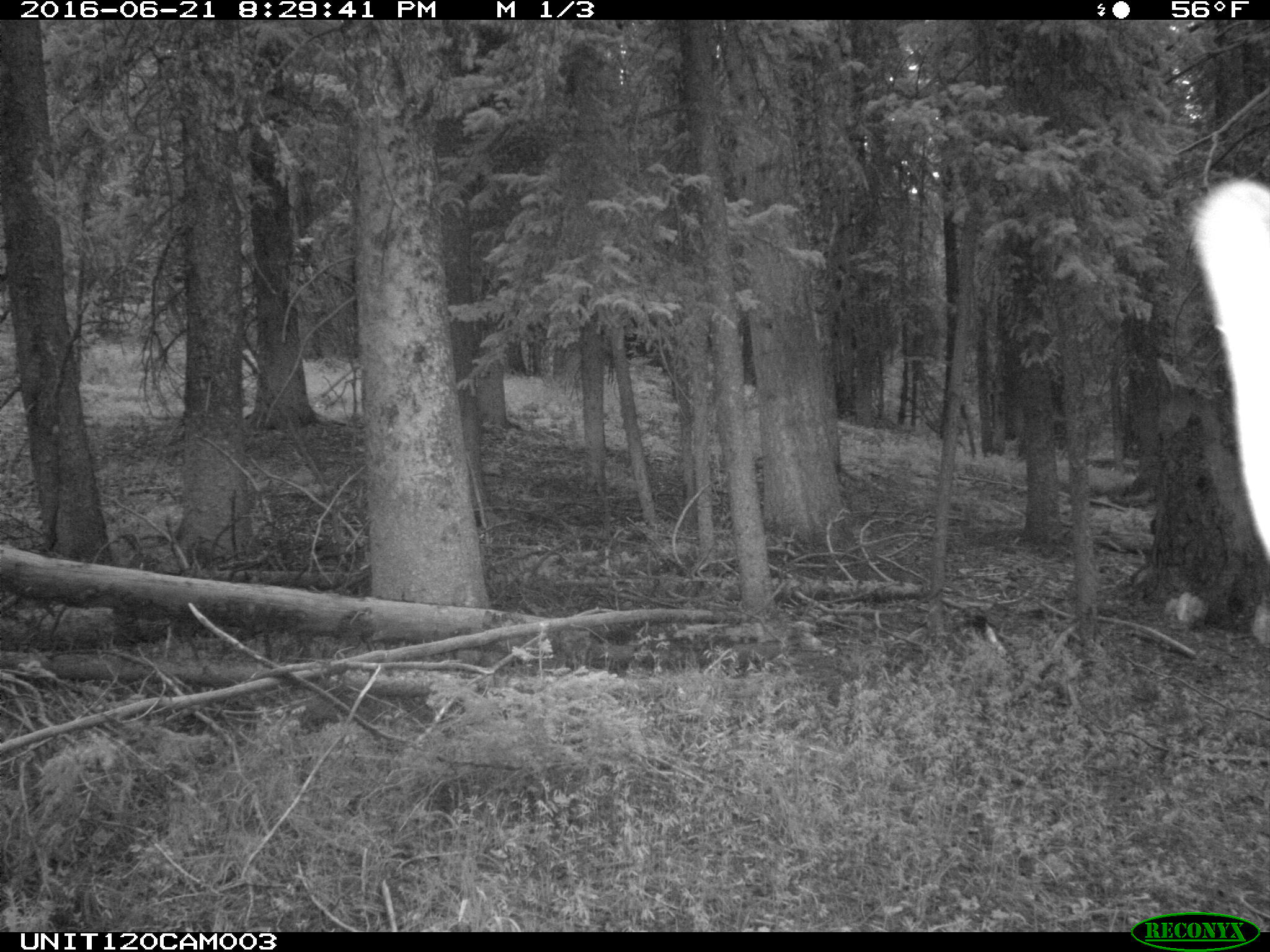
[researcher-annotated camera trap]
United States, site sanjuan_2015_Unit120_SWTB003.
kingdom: Animalia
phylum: Chordata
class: Mammalia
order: Artiodactyla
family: Cervidae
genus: Cervus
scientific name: Cervus elaphus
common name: red deer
Cervus elaphus (red deer).